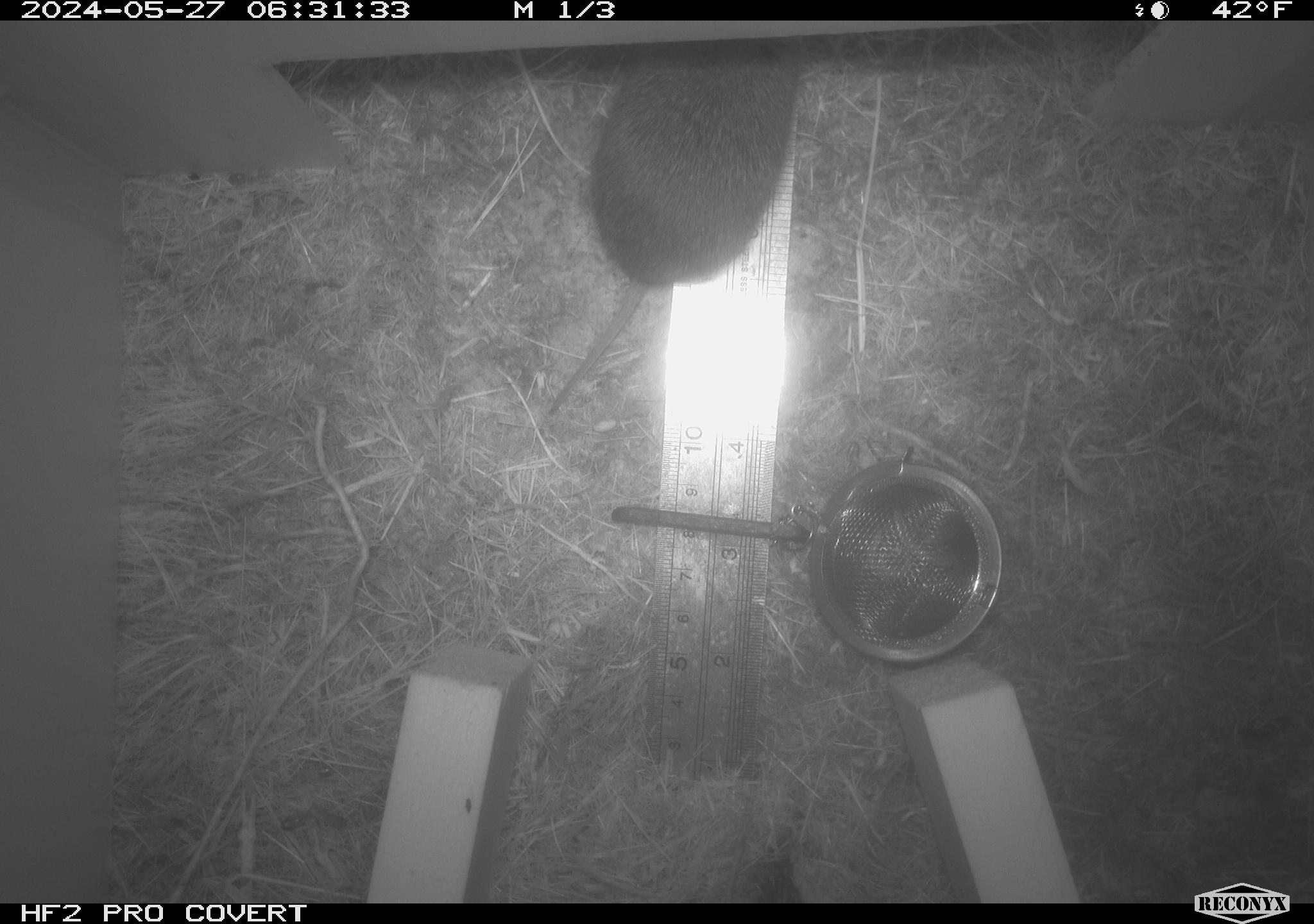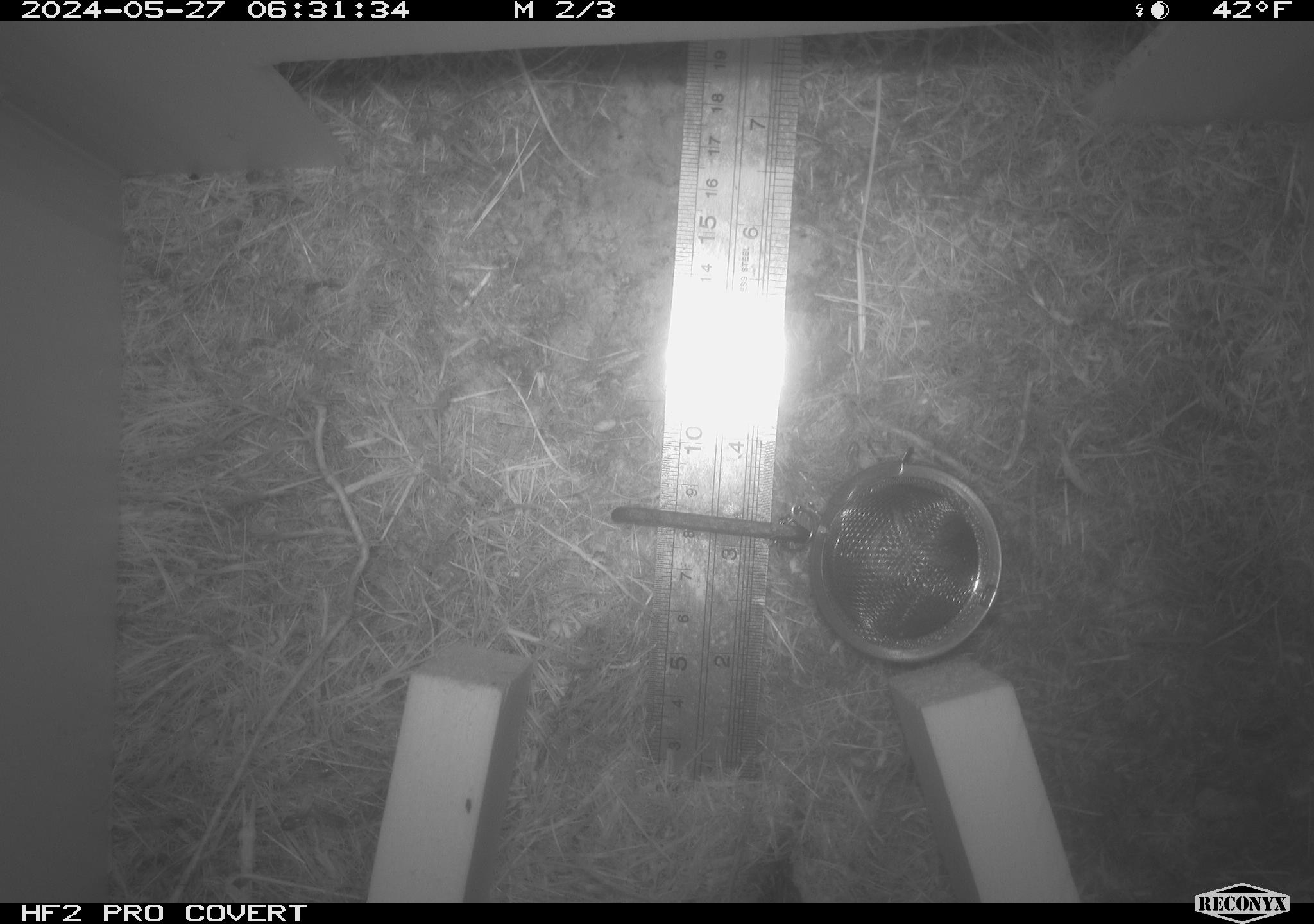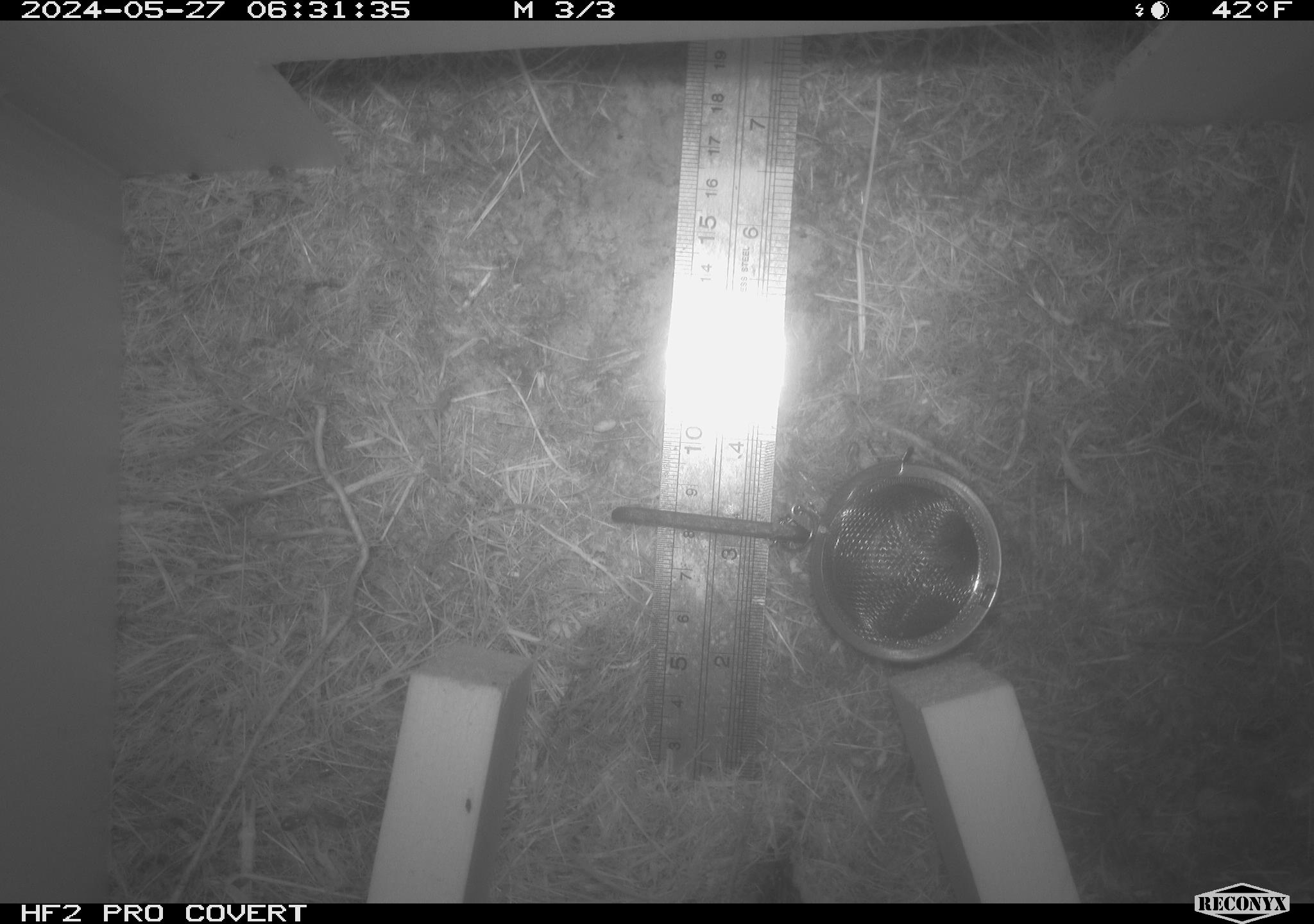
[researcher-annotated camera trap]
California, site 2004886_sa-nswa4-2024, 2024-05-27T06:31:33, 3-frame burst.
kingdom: Animalia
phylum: Chordata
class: Mammalia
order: Rodentia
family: Cricetidae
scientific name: Arvicolinae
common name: voles, lemmings, and muskrats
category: arvicolinae subfamily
Arvicolinae subfamily (voles, lemmings, and muskrats) (Arvicolinae).